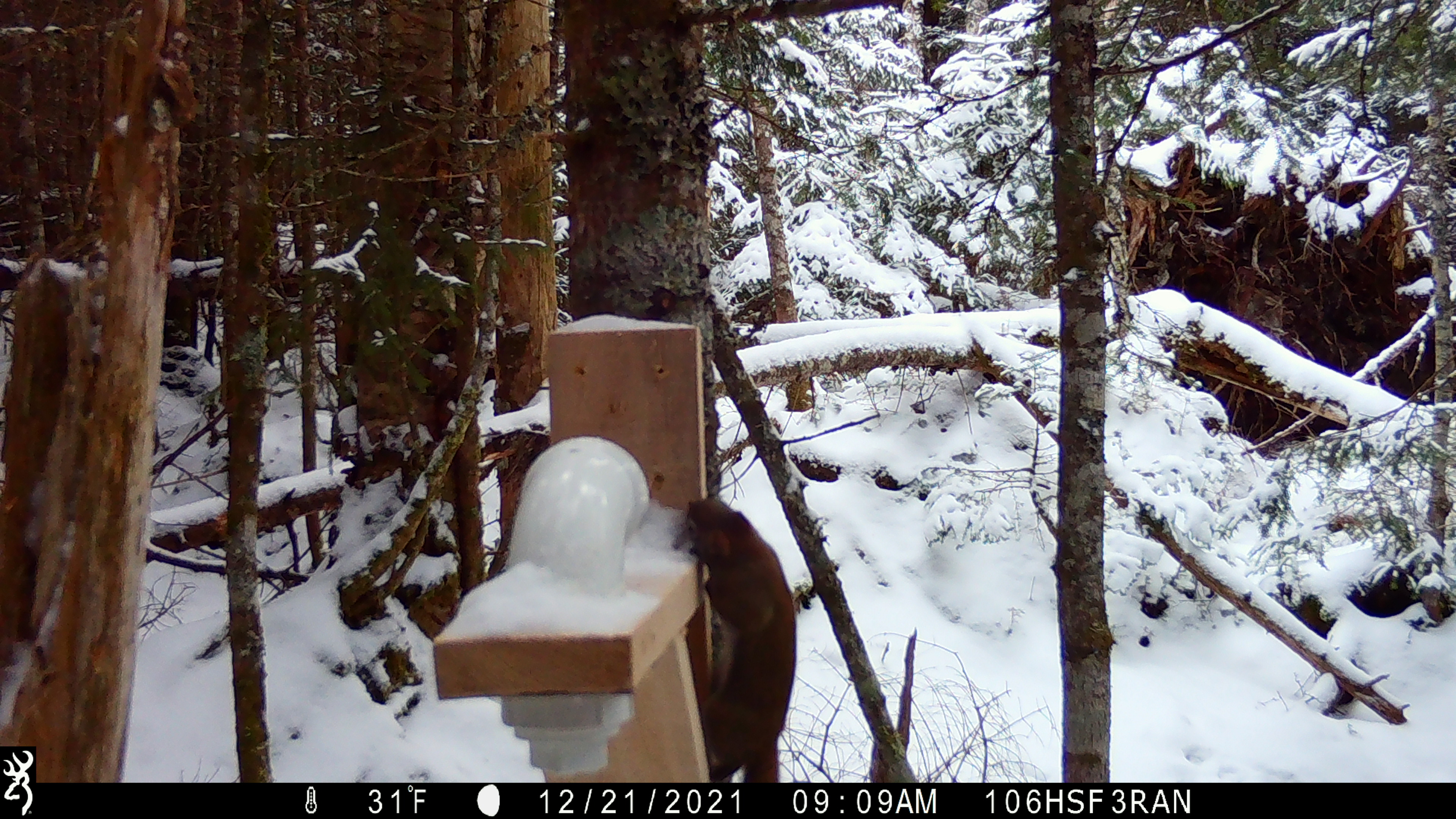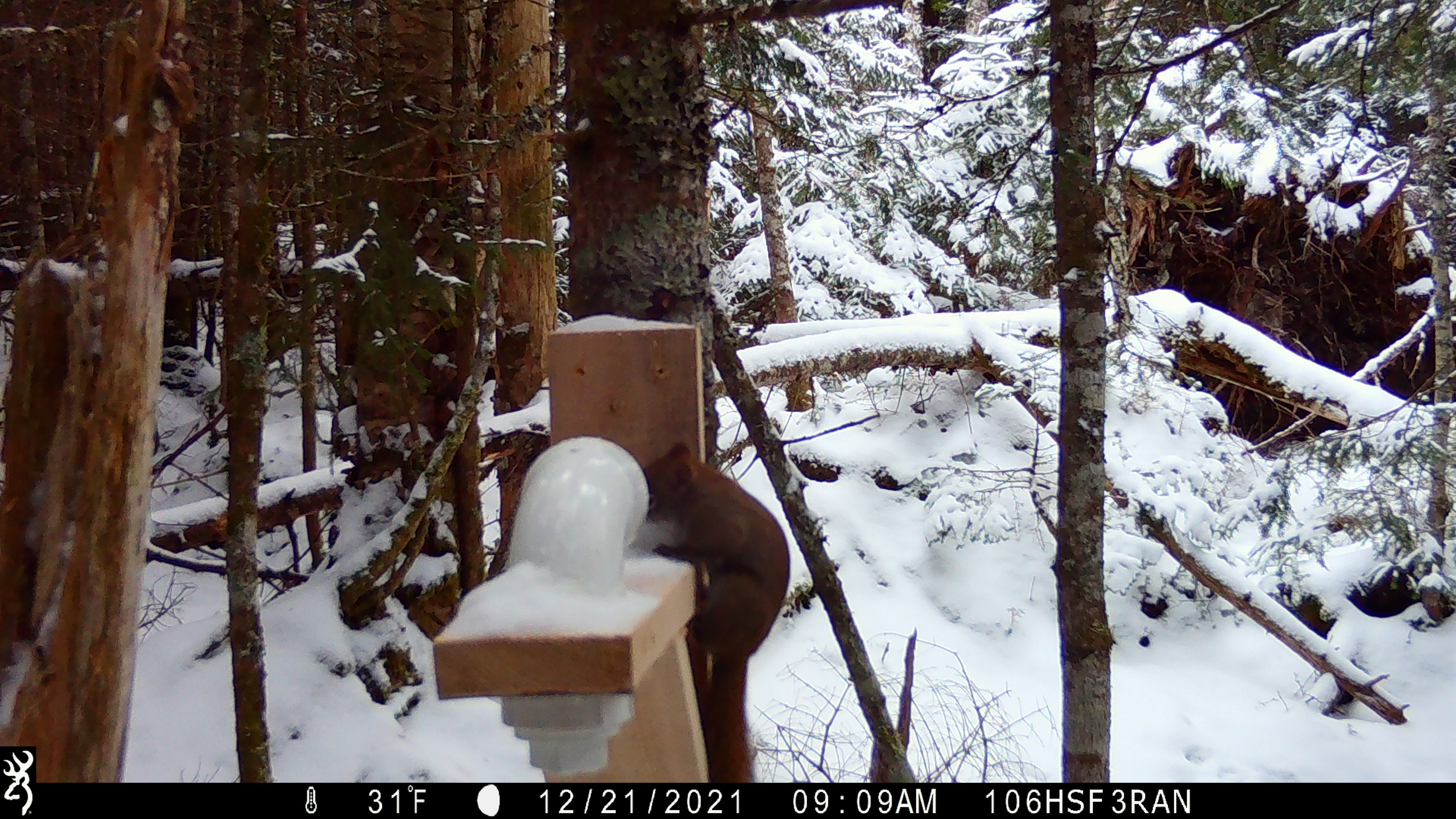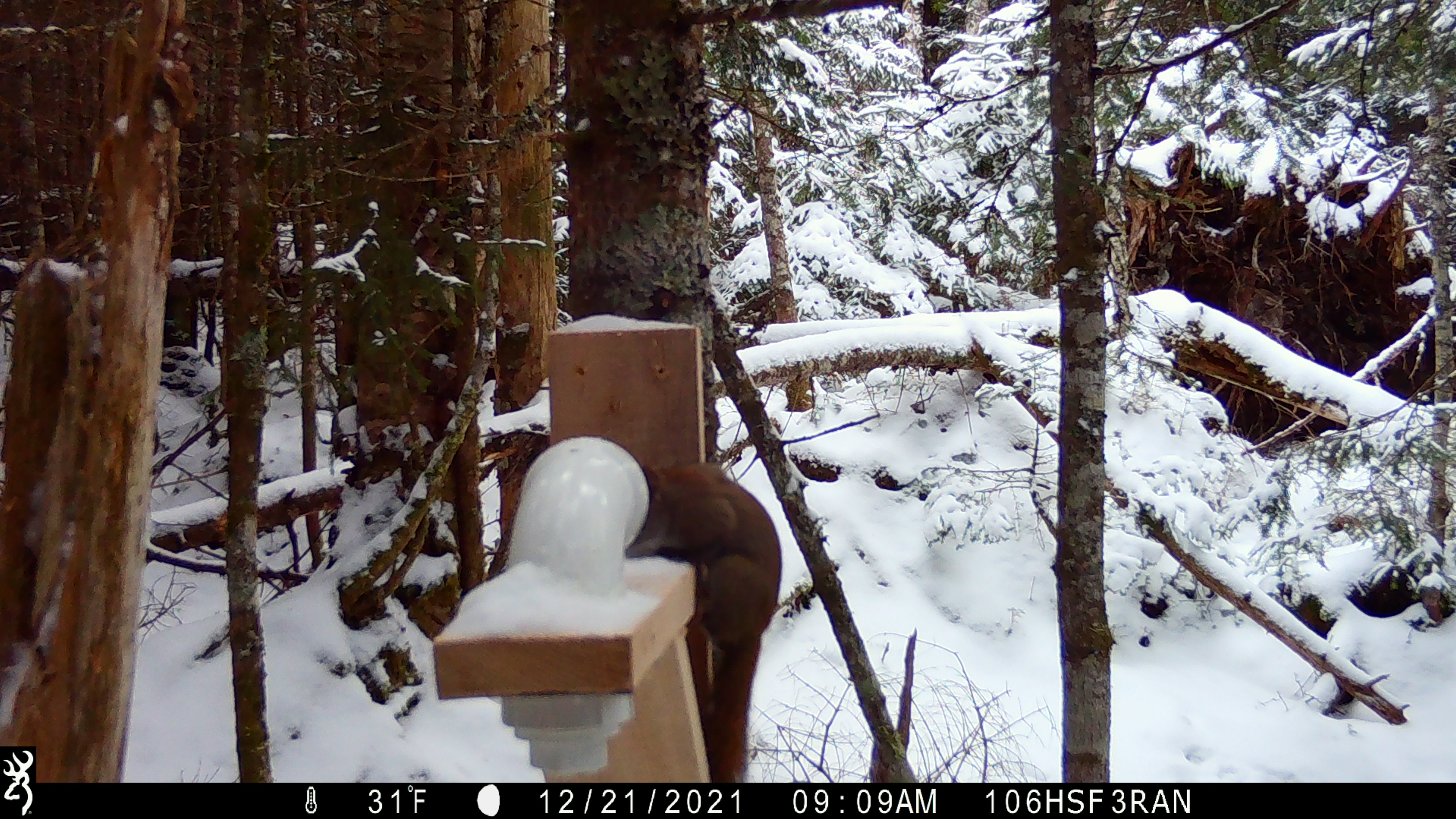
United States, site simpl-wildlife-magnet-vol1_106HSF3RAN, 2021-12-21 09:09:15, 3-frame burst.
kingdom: Animalia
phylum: Chordata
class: Mammalia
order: Rodentia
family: Sciuridae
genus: Tamiasciurus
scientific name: Tamiasciurus hudsonicus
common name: red squirrel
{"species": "red squirrel (Tamiasciurus hudsonicus)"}